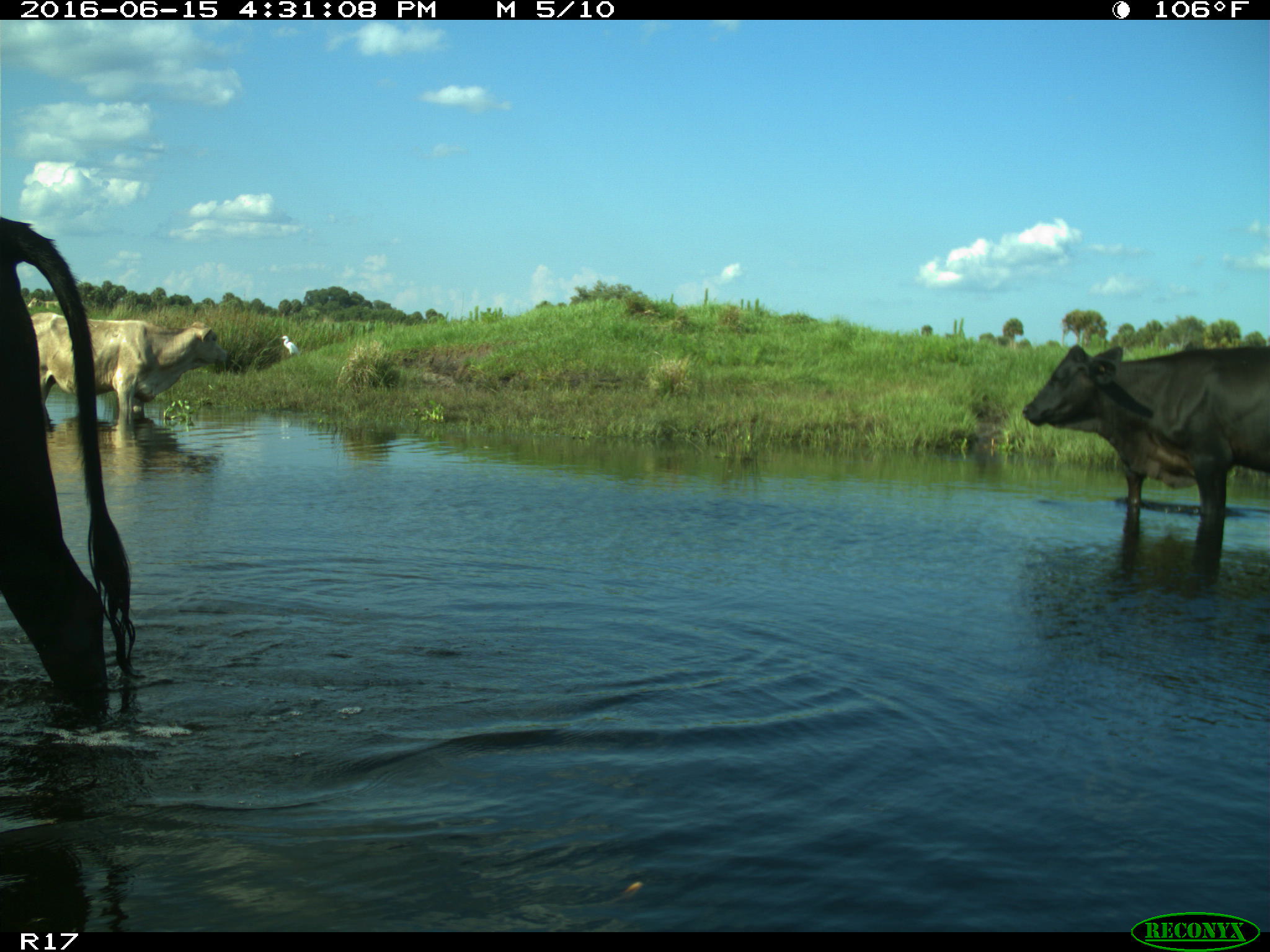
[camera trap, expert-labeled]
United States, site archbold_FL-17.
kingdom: Animalia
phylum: Chordata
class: Mammalia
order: Artiodactyla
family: Bovidae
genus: Bos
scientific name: Bos taurus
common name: domestic cow